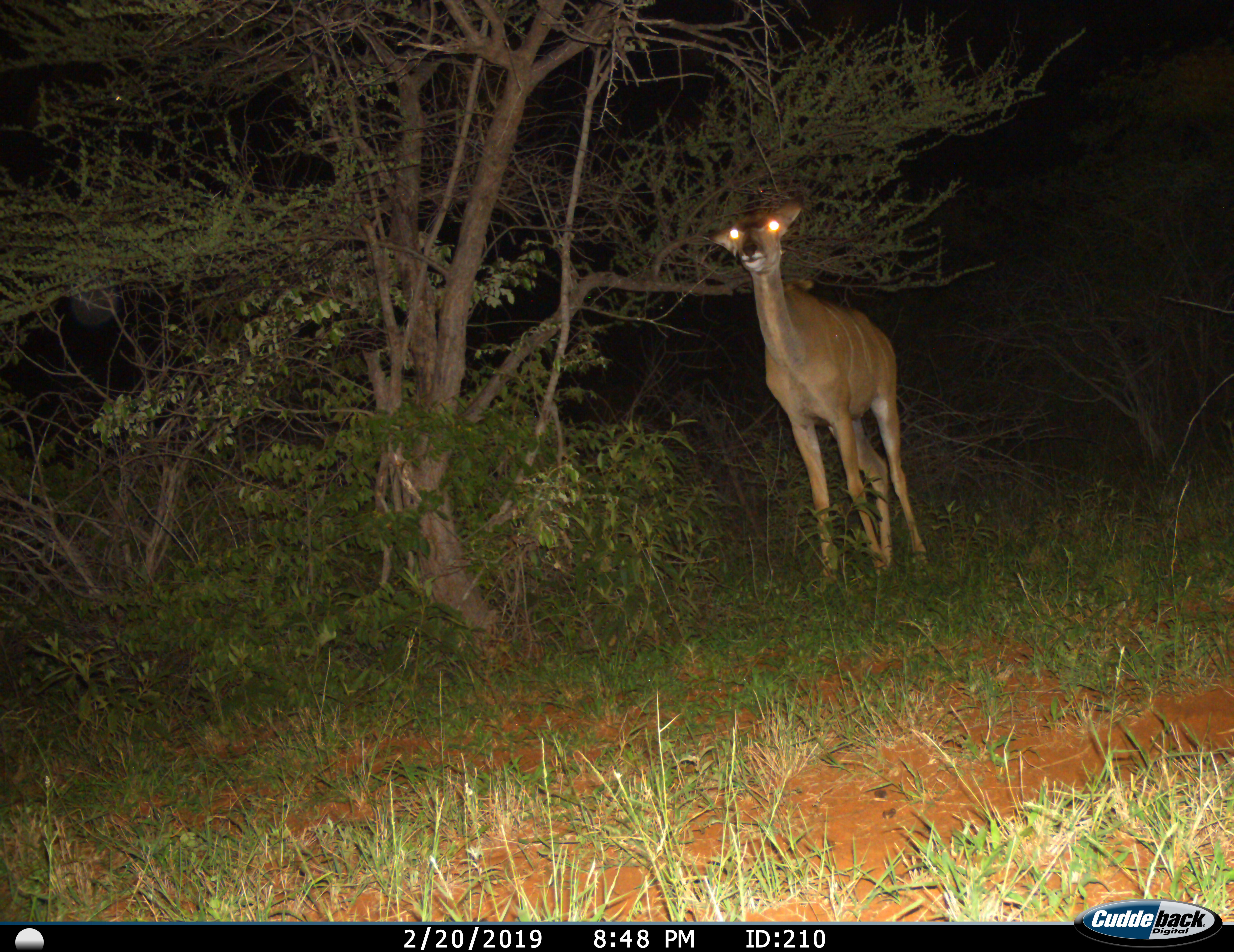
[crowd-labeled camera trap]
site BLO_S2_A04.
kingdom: Animalia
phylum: Chordata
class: Mammalia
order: Artiodactyla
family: Bovidae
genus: Tragelaphus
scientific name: Tragelaphus angasii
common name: nyala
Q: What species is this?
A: Nyala (Tragelaphus angasii).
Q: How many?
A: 1.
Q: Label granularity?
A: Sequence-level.